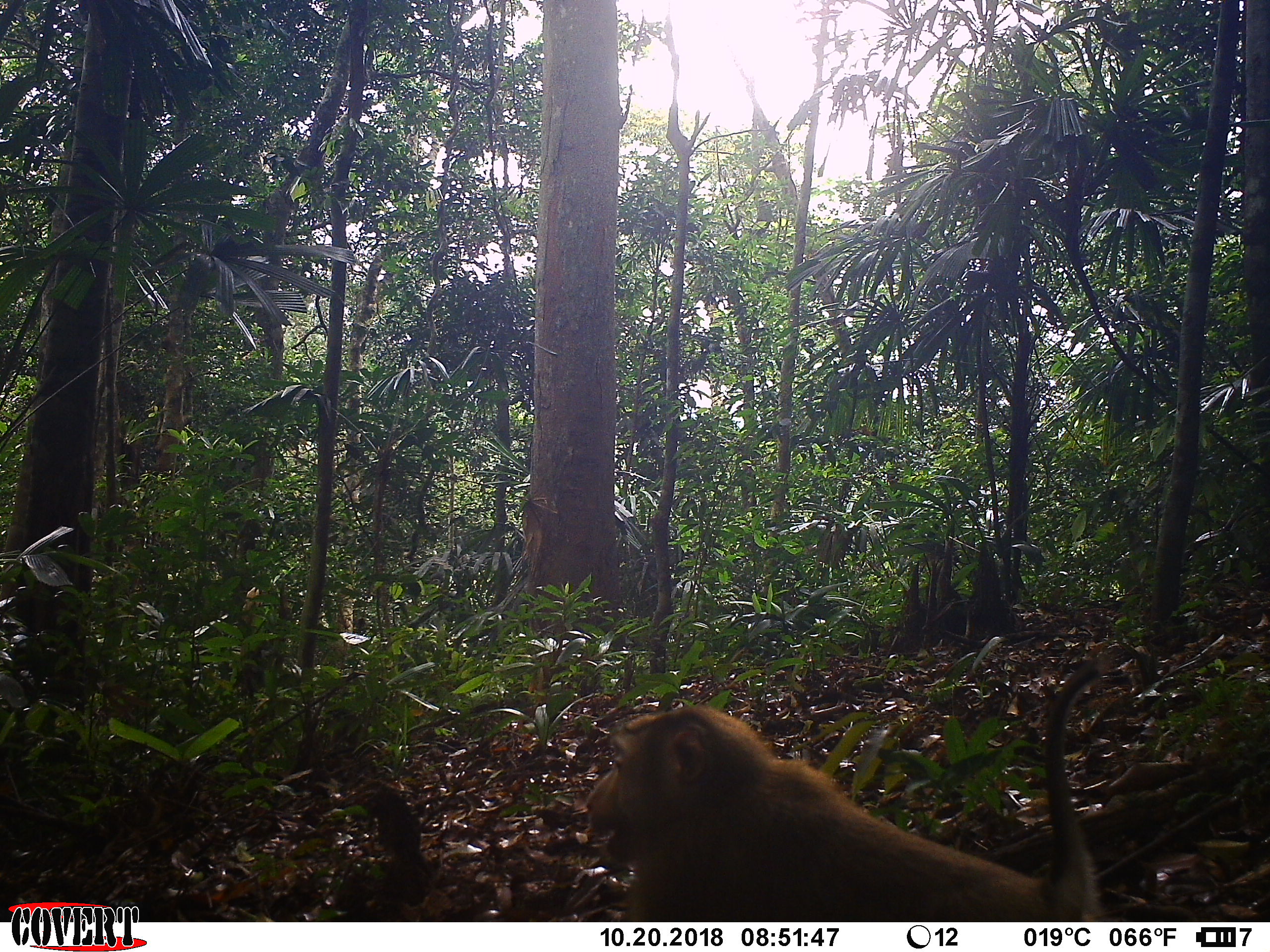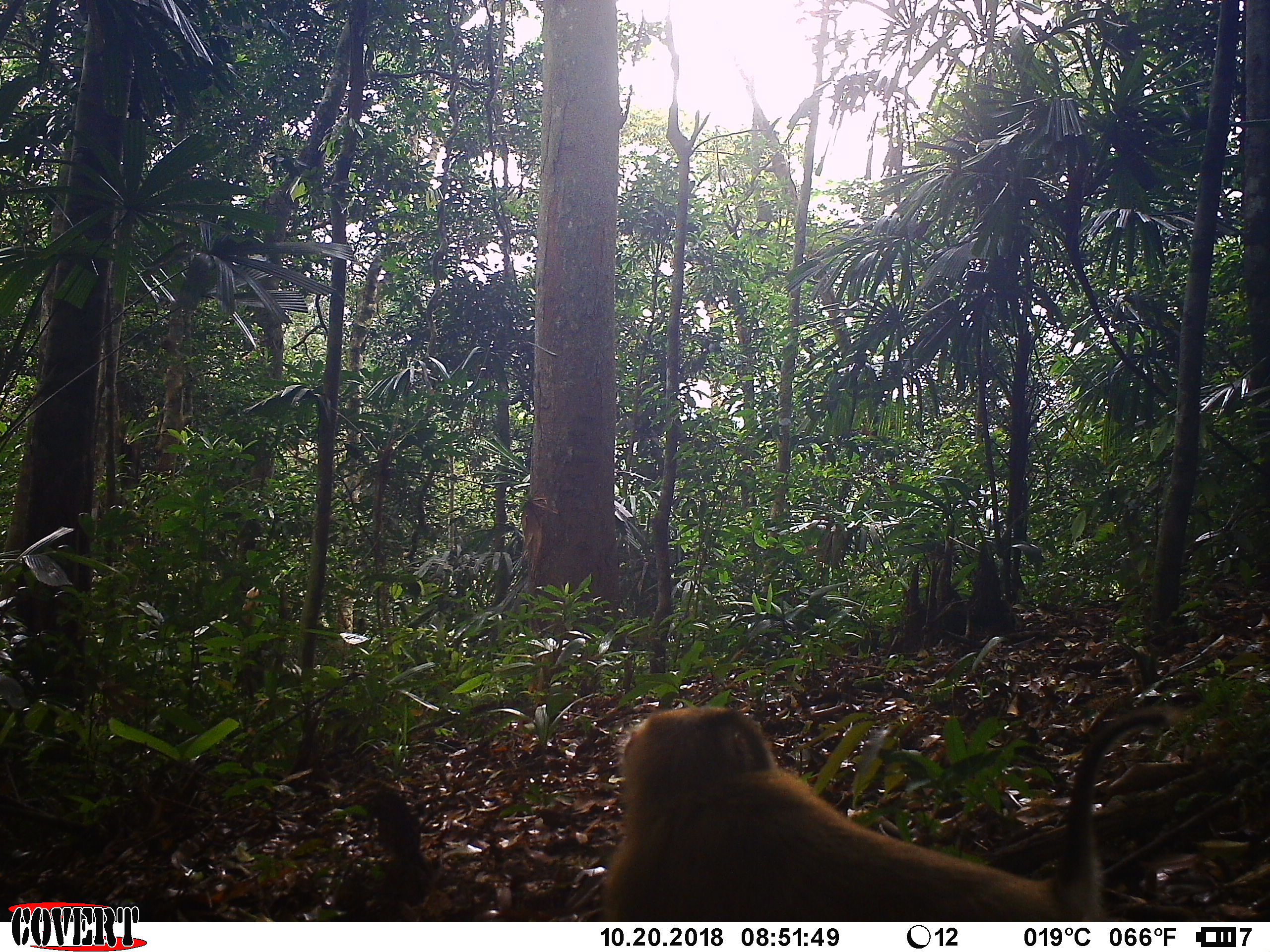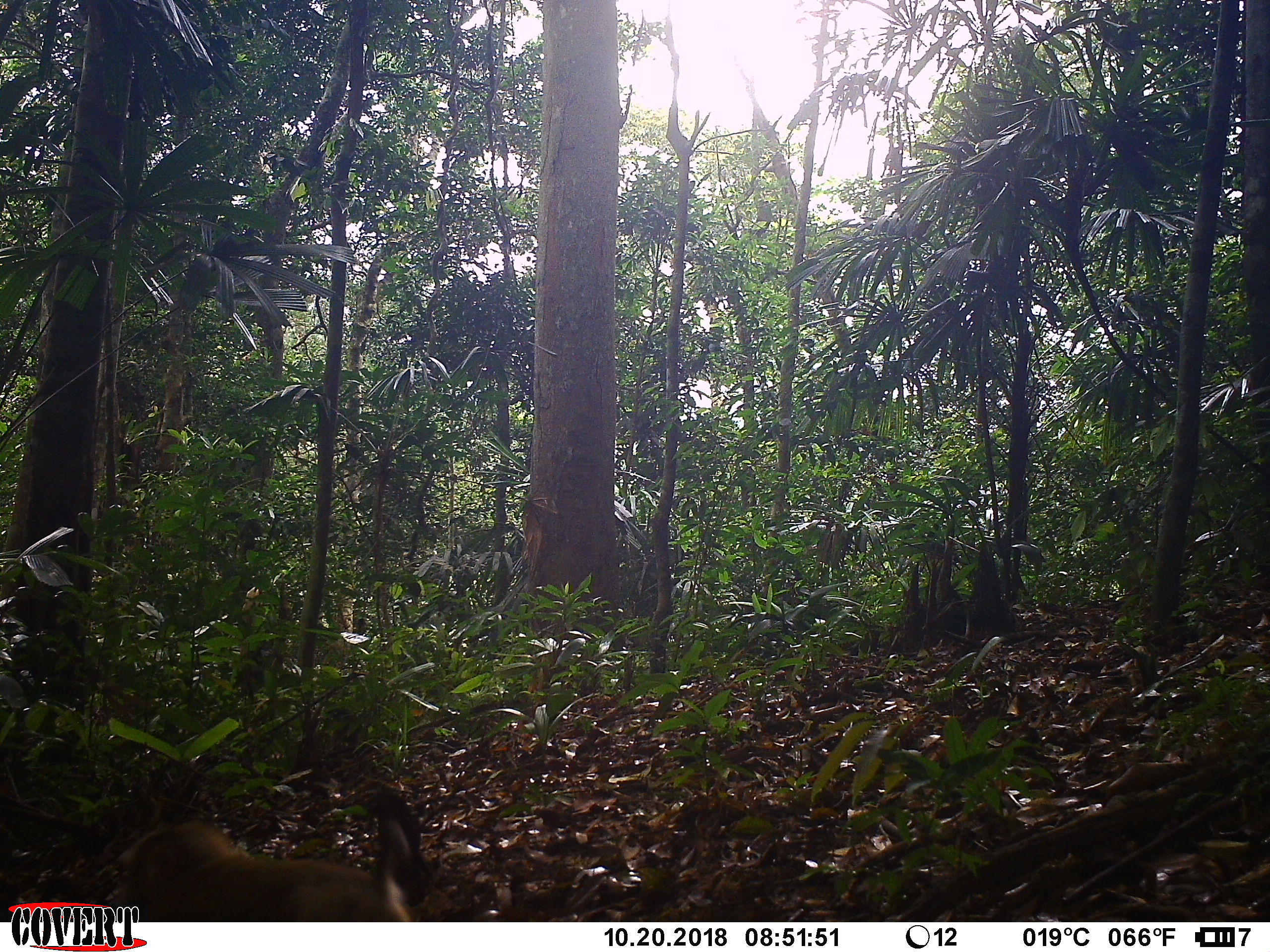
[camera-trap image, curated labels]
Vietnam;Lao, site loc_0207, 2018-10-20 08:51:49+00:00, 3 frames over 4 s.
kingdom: Animalia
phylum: Chordata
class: Mammalia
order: Primates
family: Cercopithecidae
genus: Macaca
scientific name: Macaca nemestrina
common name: pig-tailed macaque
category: pig tailed macaque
Pig tailed macaque (pig-tailed macaque) (Macaca nemestrina). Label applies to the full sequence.